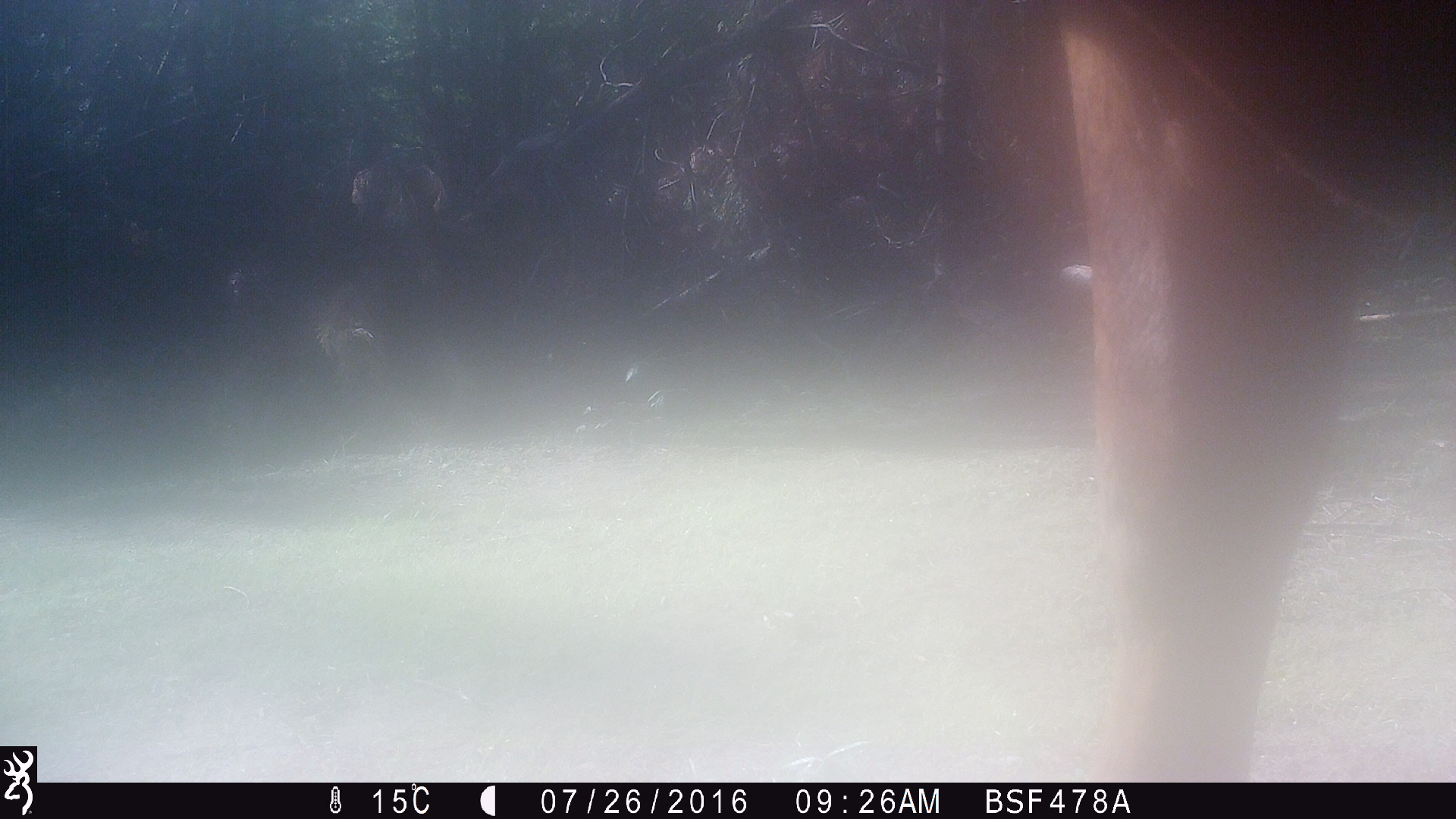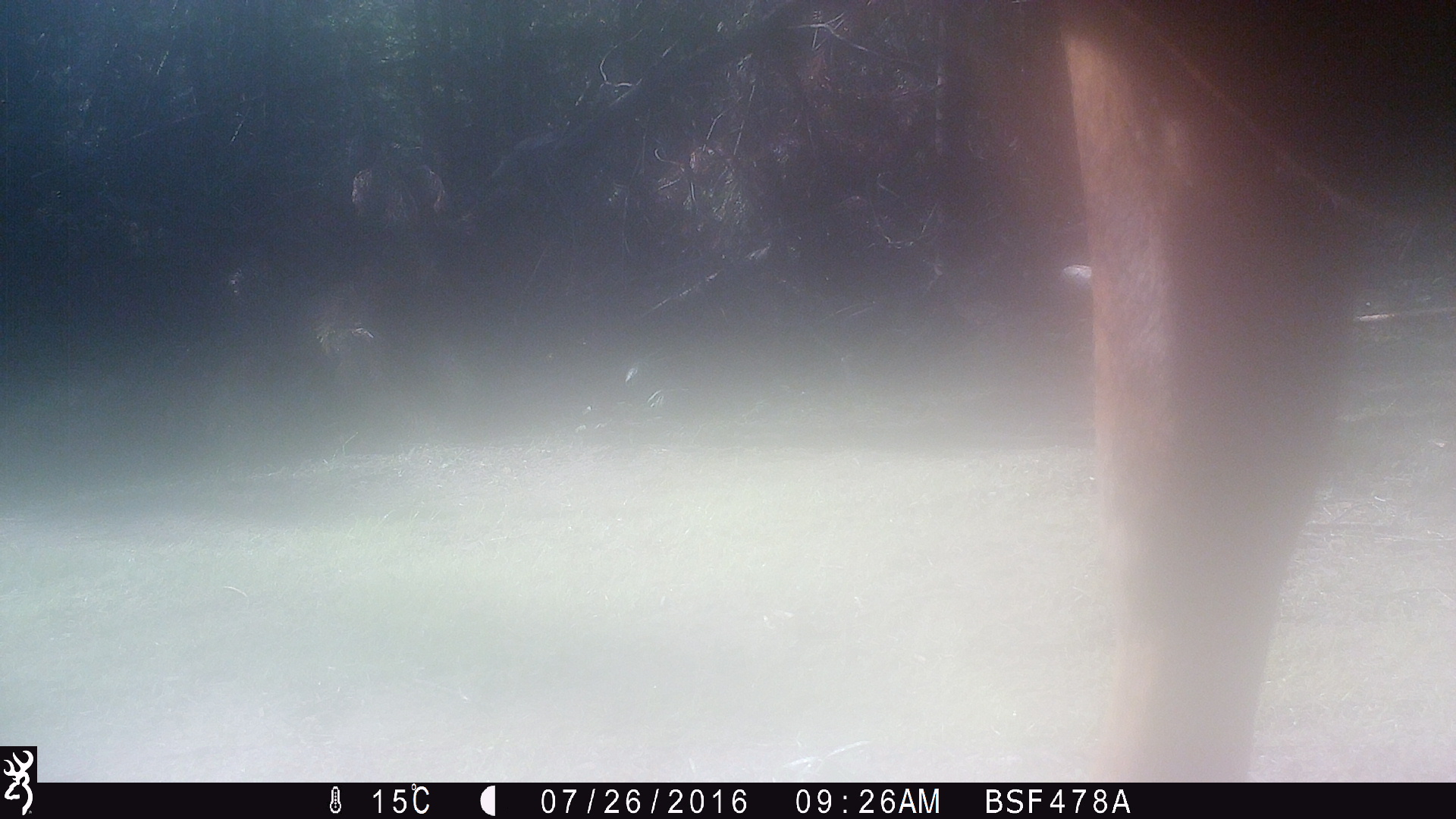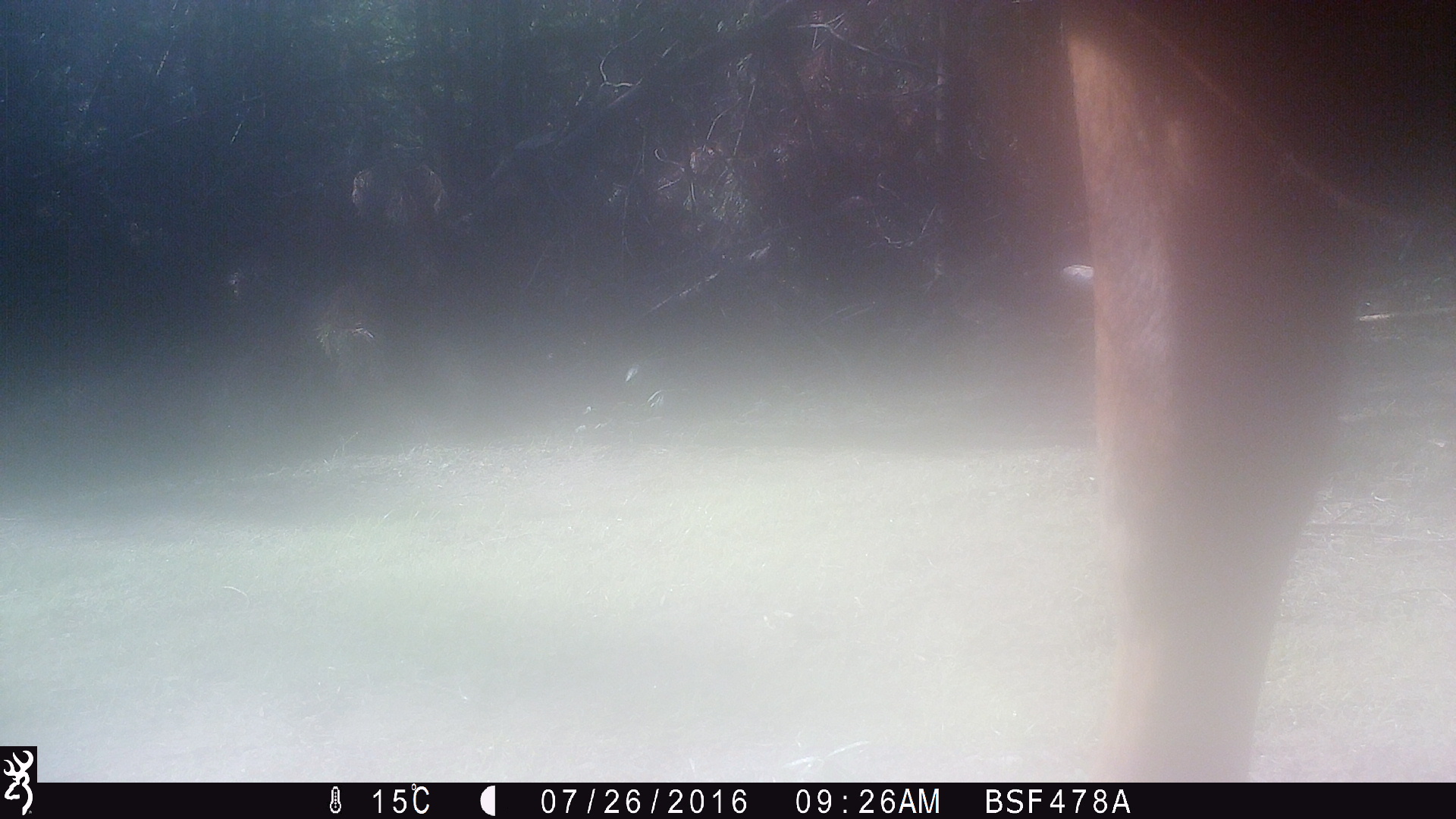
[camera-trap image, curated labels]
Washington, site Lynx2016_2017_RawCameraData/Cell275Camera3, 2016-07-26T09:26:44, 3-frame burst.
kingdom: Animalia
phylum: Chordata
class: Mammalia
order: Artiodactyla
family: Bovidae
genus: Bos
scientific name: Bos taurus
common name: domestic cattle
Domestic cattle (Bos taurus). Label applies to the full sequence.